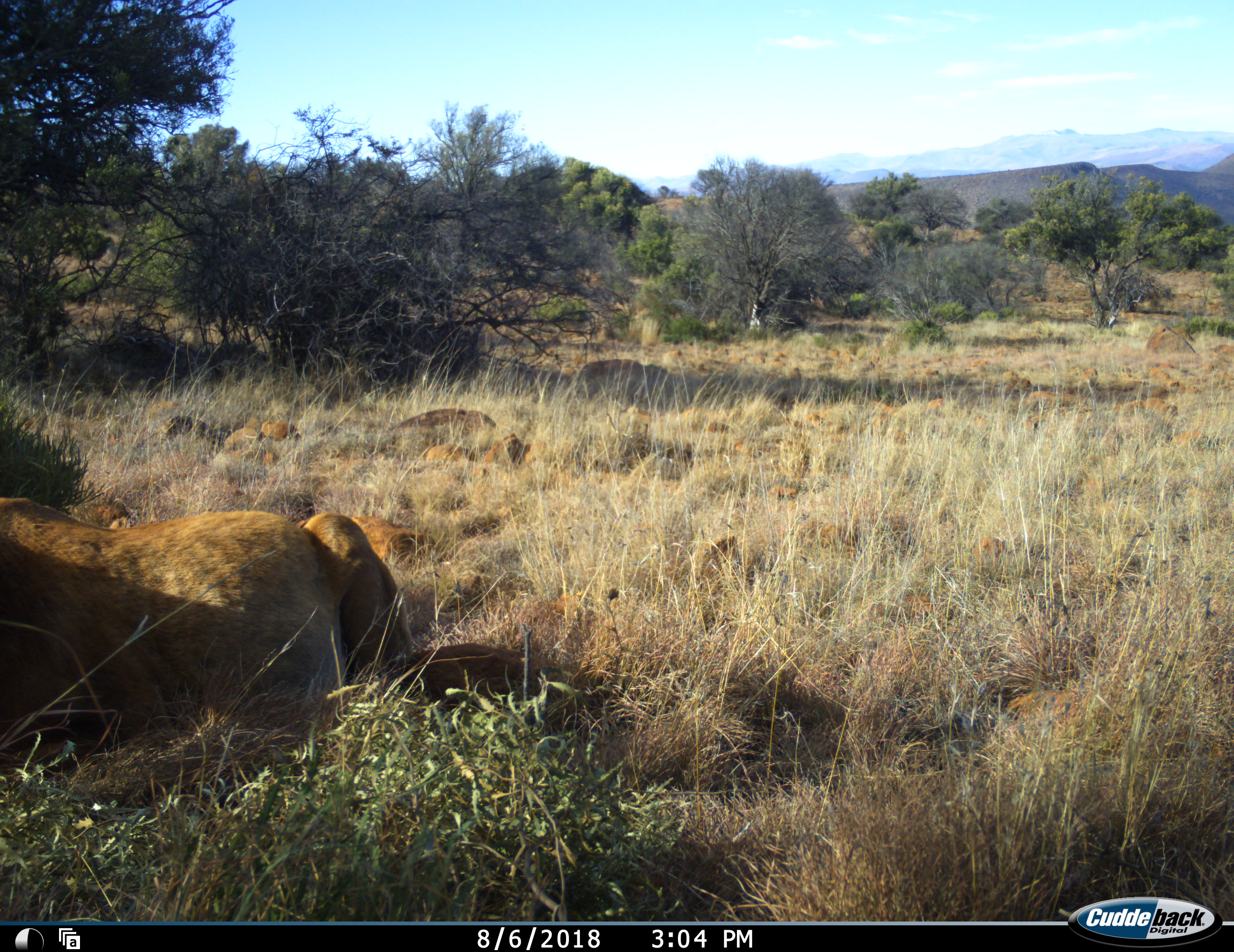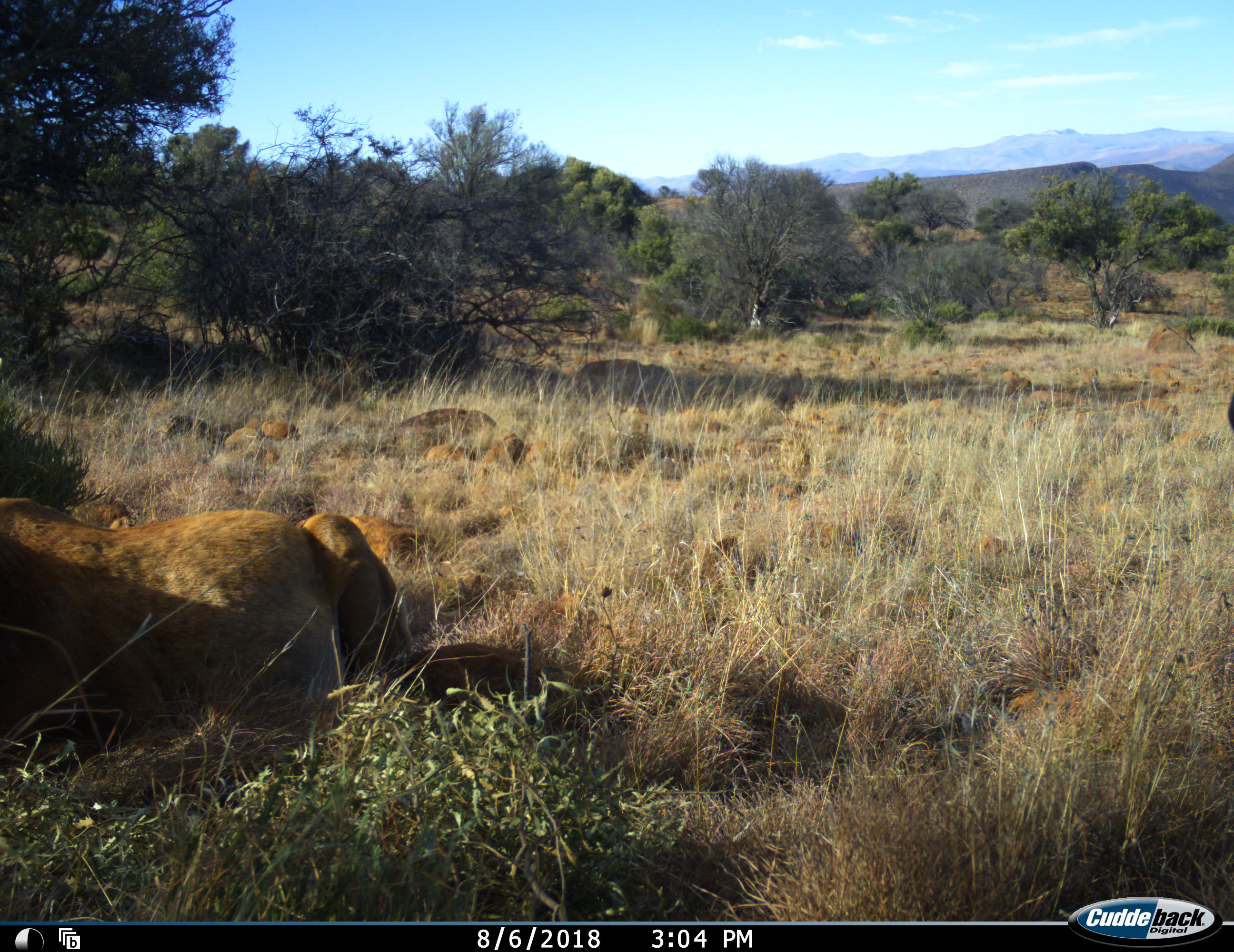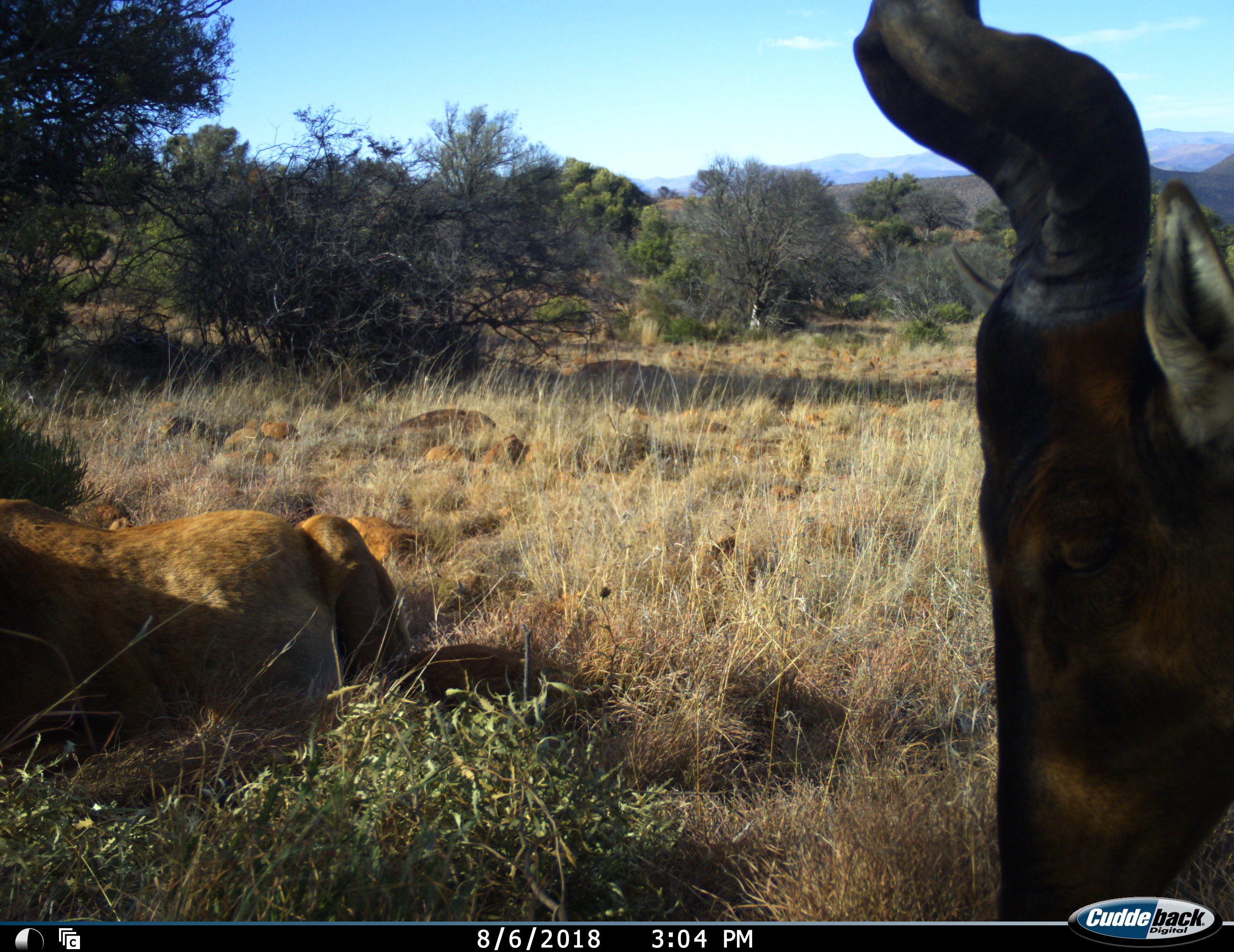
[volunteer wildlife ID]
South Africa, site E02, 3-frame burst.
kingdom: Animalia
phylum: Chordata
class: Mammalia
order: Artiodactyla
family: Bovidae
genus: Alcelaphus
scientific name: Alcelaphus buselaphus caama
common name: red hartebeest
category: hartebeestred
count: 2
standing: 0%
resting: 100%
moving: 57%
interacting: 0%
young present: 0%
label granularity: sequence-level